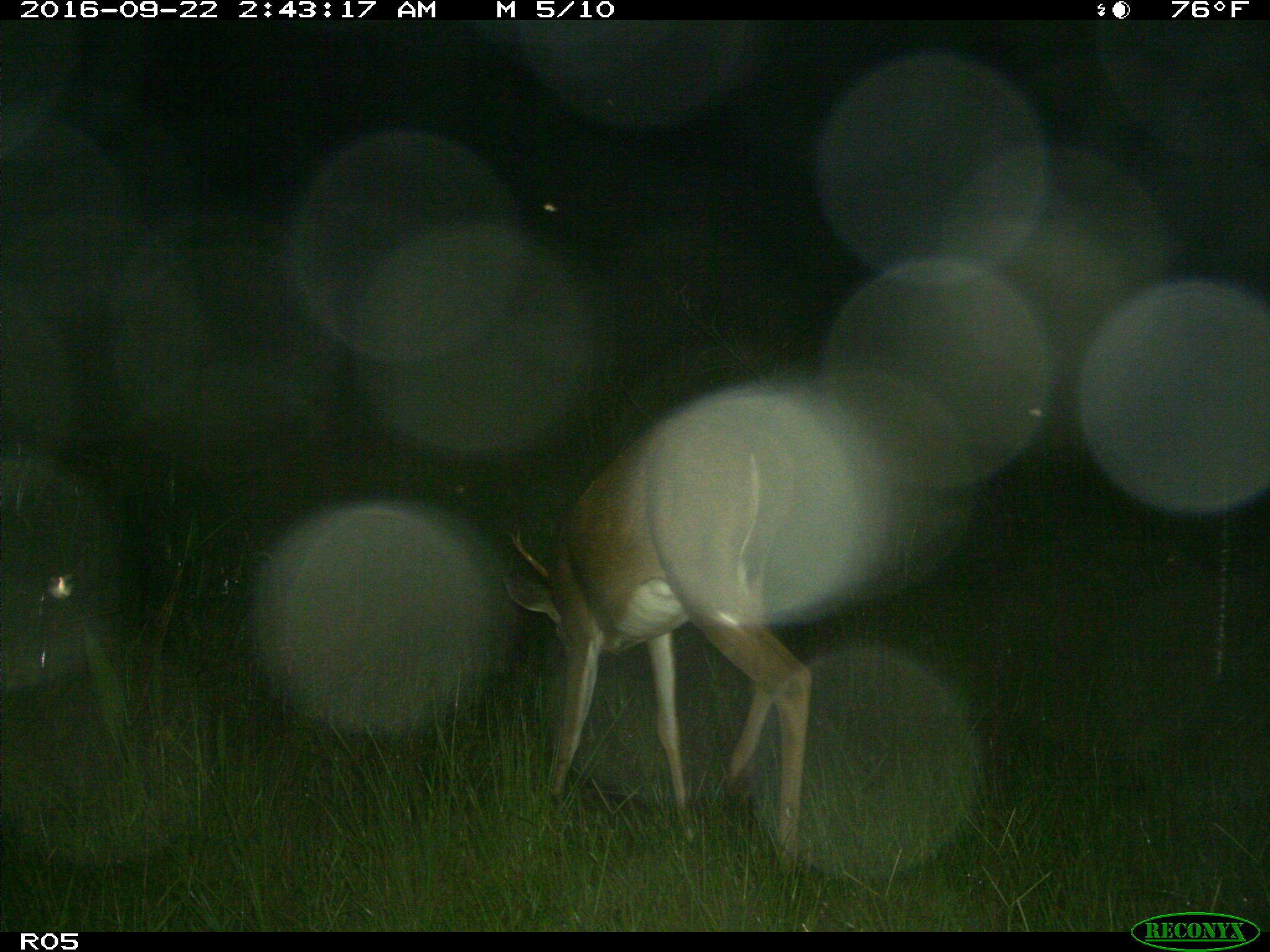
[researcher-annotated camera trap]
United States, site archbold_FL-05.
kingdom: Animalia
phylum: Chordata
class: Mammalia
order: Artiodactyla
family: Cervidae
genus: Odocoileus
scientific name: Odocoileus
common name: deer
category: unidentified deer